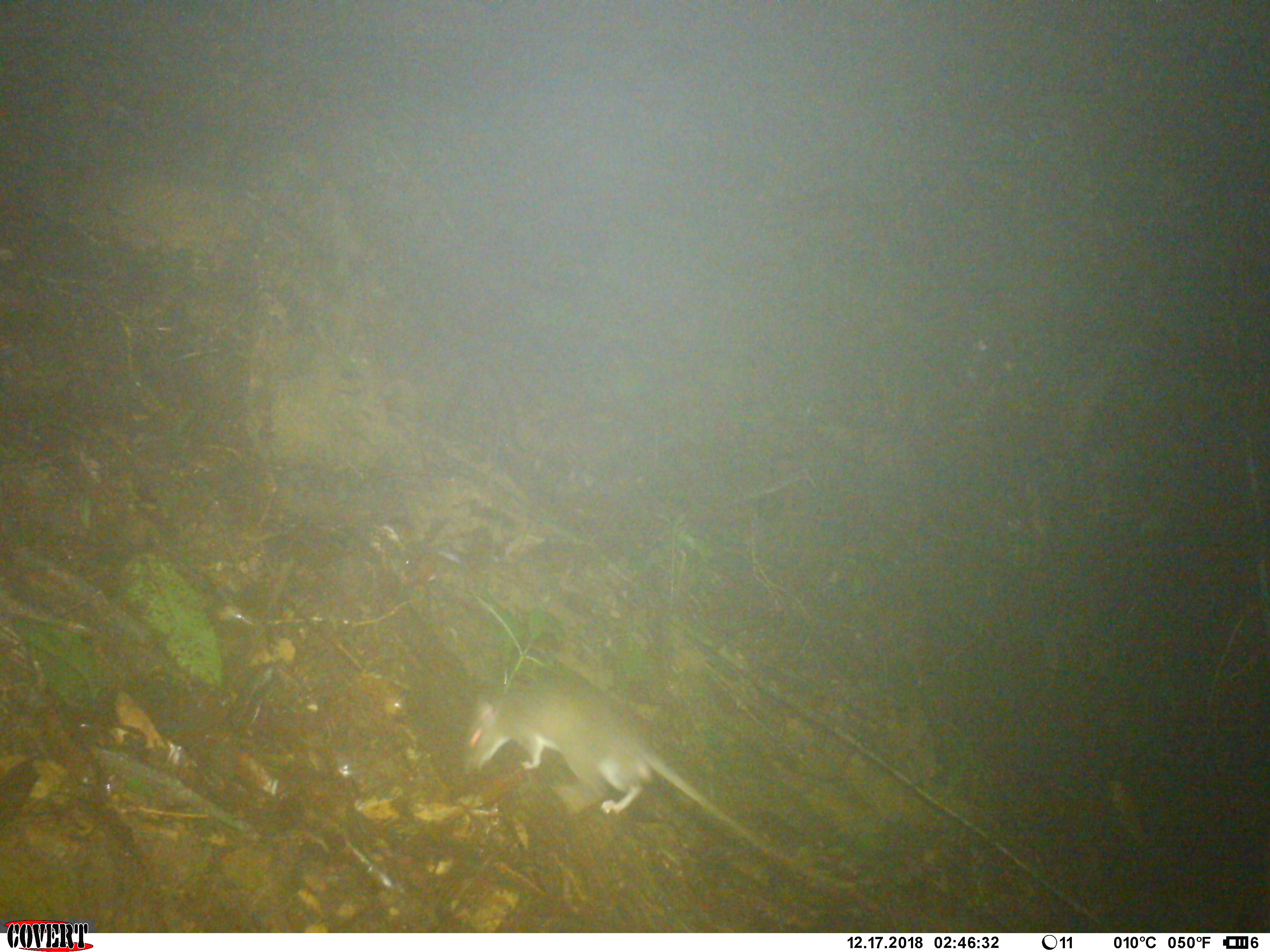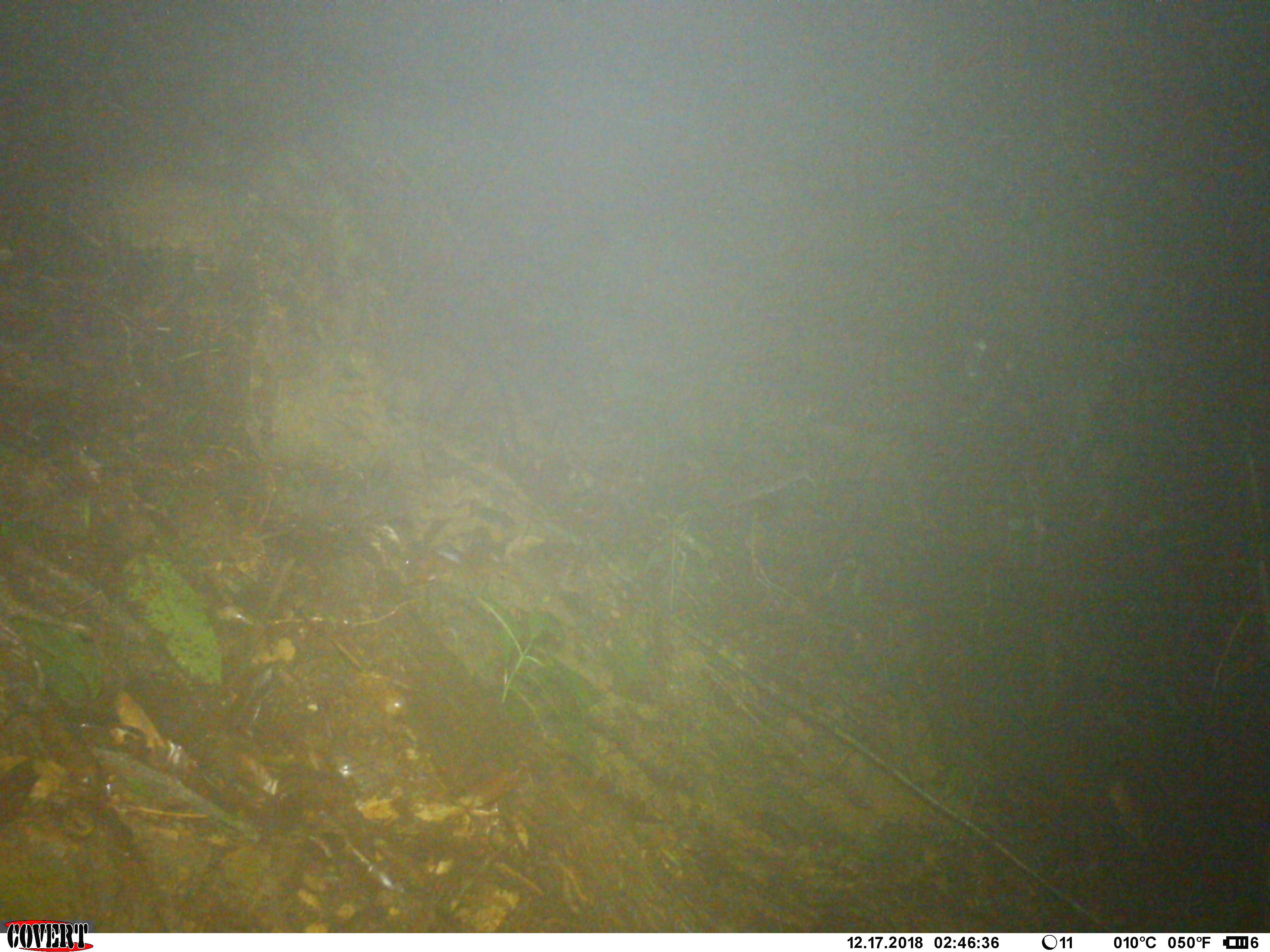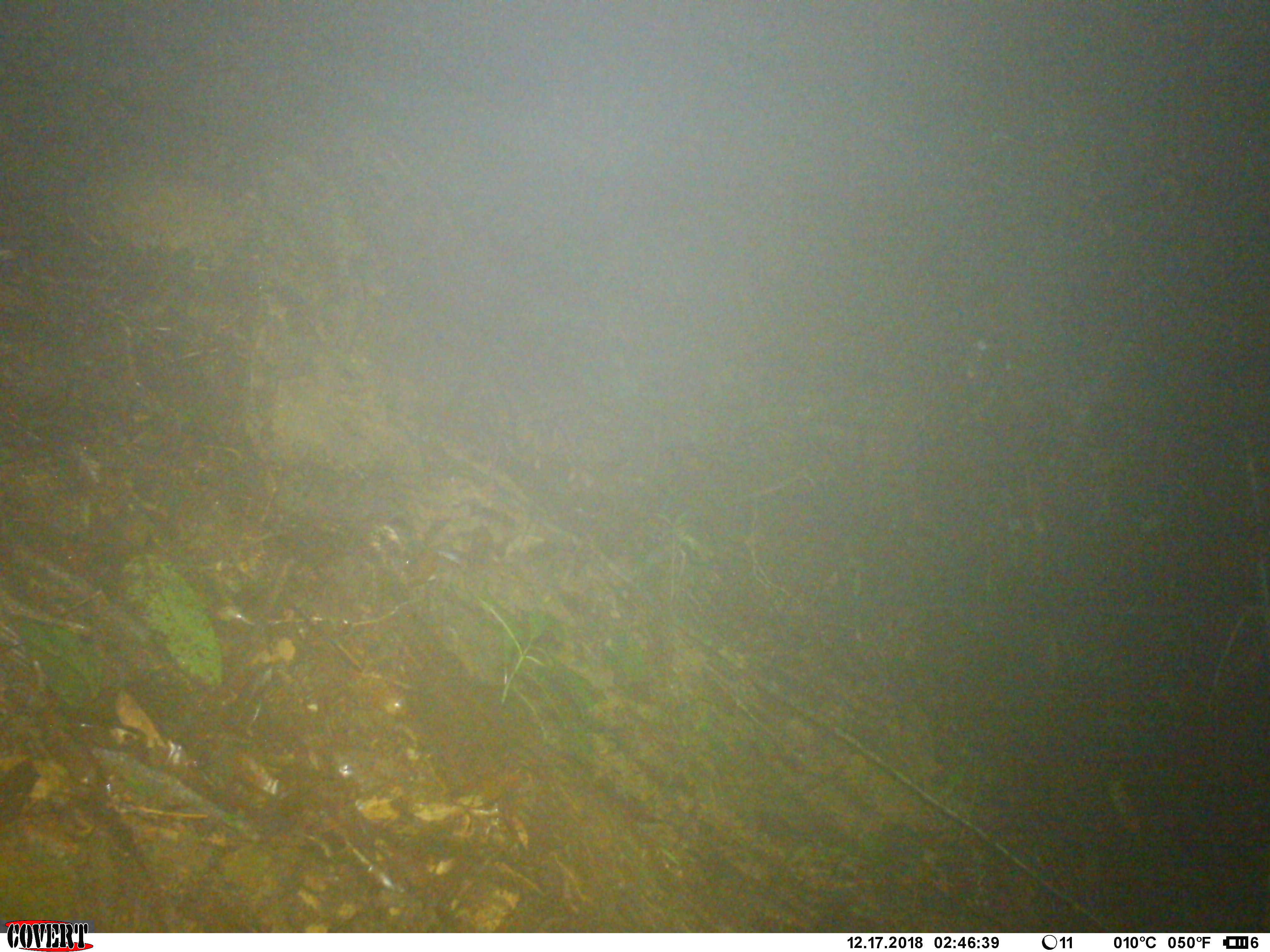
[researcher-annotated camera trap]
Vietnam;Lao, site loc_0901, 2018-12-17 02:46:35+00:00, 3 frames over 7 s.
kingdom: Animalia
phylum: Chordata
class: Mammalia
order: Rodentia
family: Muridae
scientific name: Muridae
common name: old-world mice and rats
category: unidentified murid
Unidentified murid (old-world mice and rats) (Muridae). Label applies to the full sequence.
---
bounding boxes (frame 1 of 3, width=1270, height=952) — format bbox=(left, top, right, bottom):
unidentified murid: bbox=(461, 678, 858, 893)